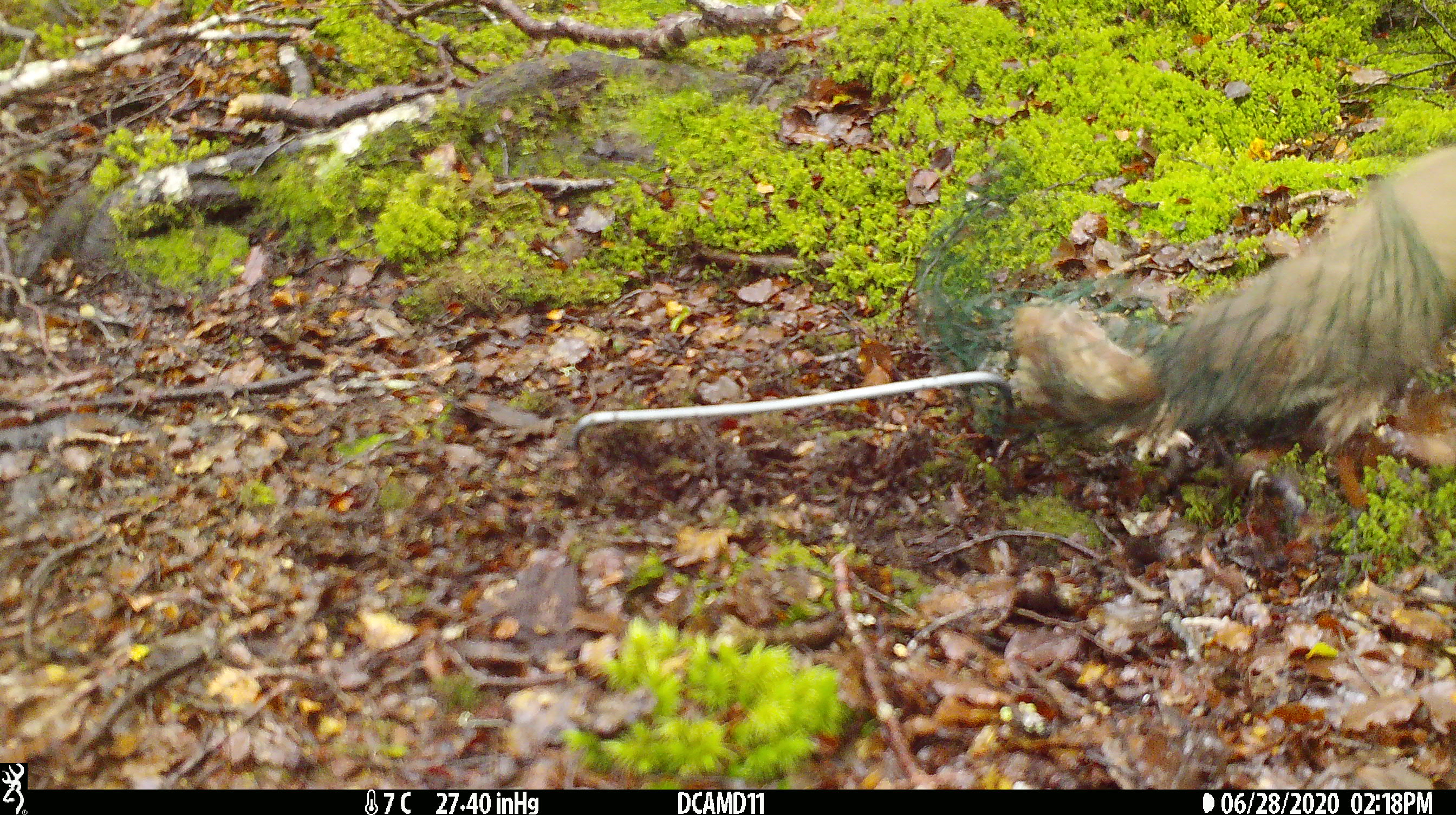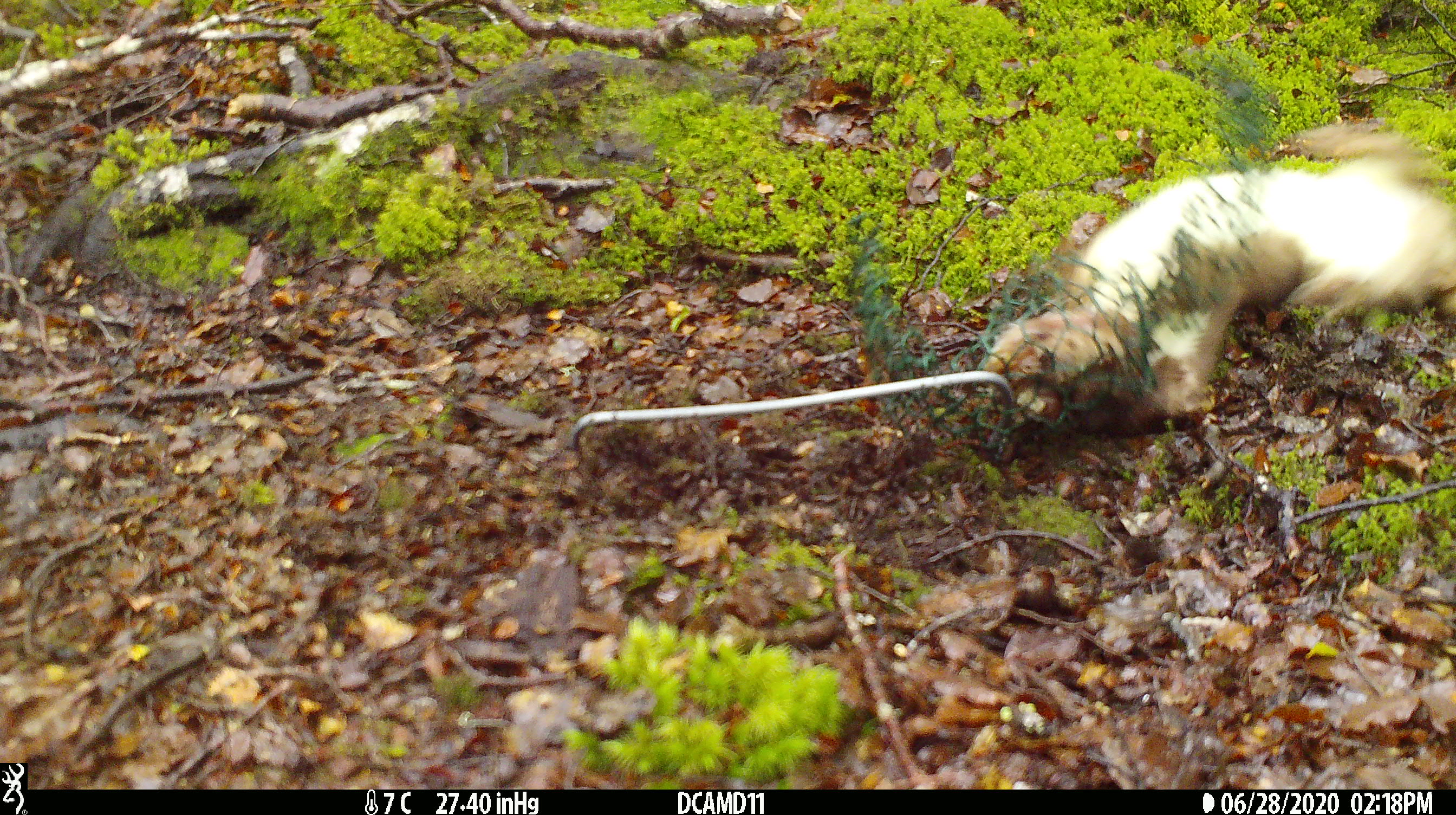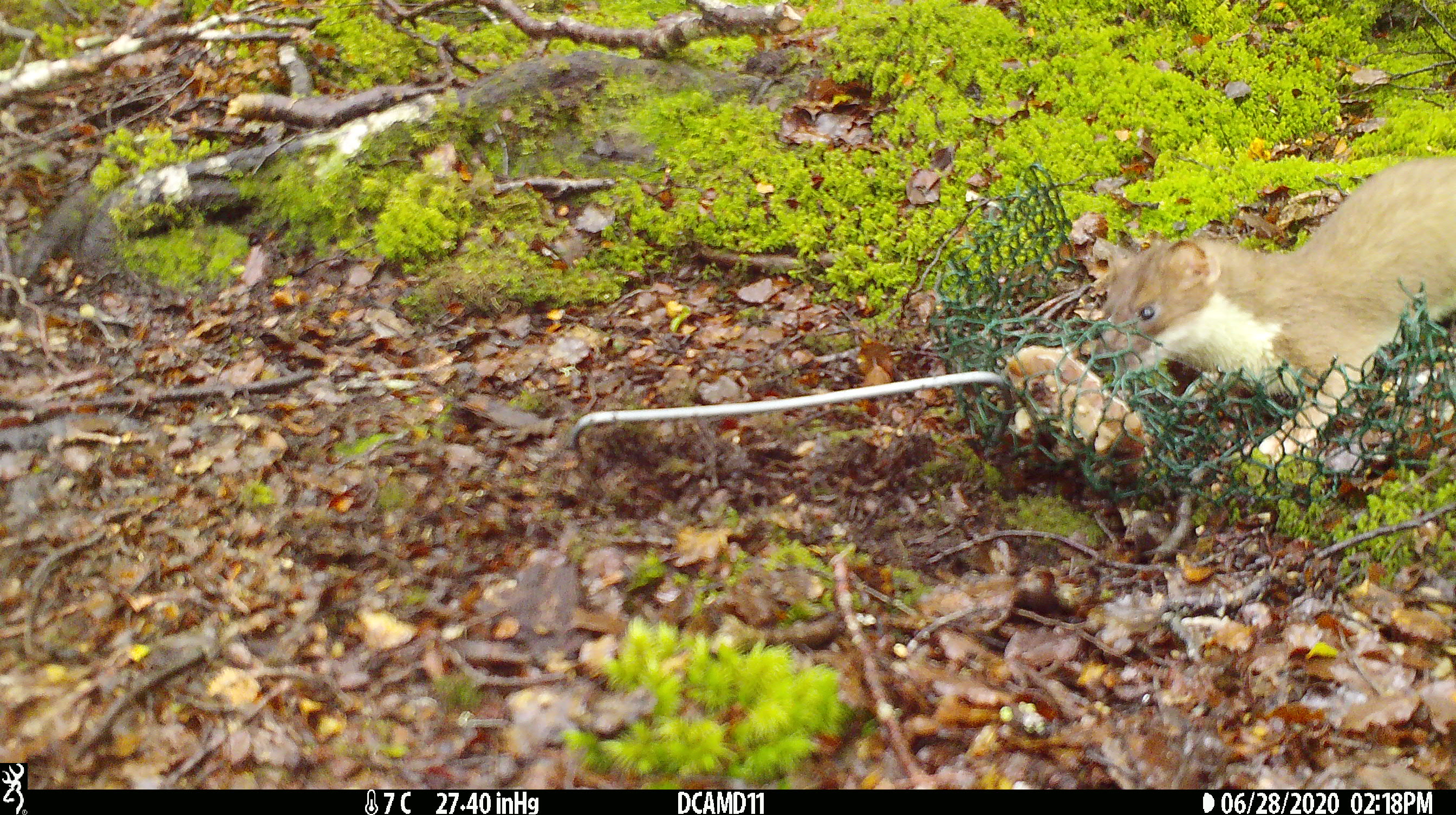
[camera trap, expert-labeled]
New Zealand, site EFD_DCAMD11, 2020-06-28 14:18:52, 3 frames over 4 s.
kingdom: Animalia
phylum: Chordata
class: Mammalia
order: Carnivora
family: Mustelidae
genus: Mustela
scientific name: Mustela erminea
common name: stoat